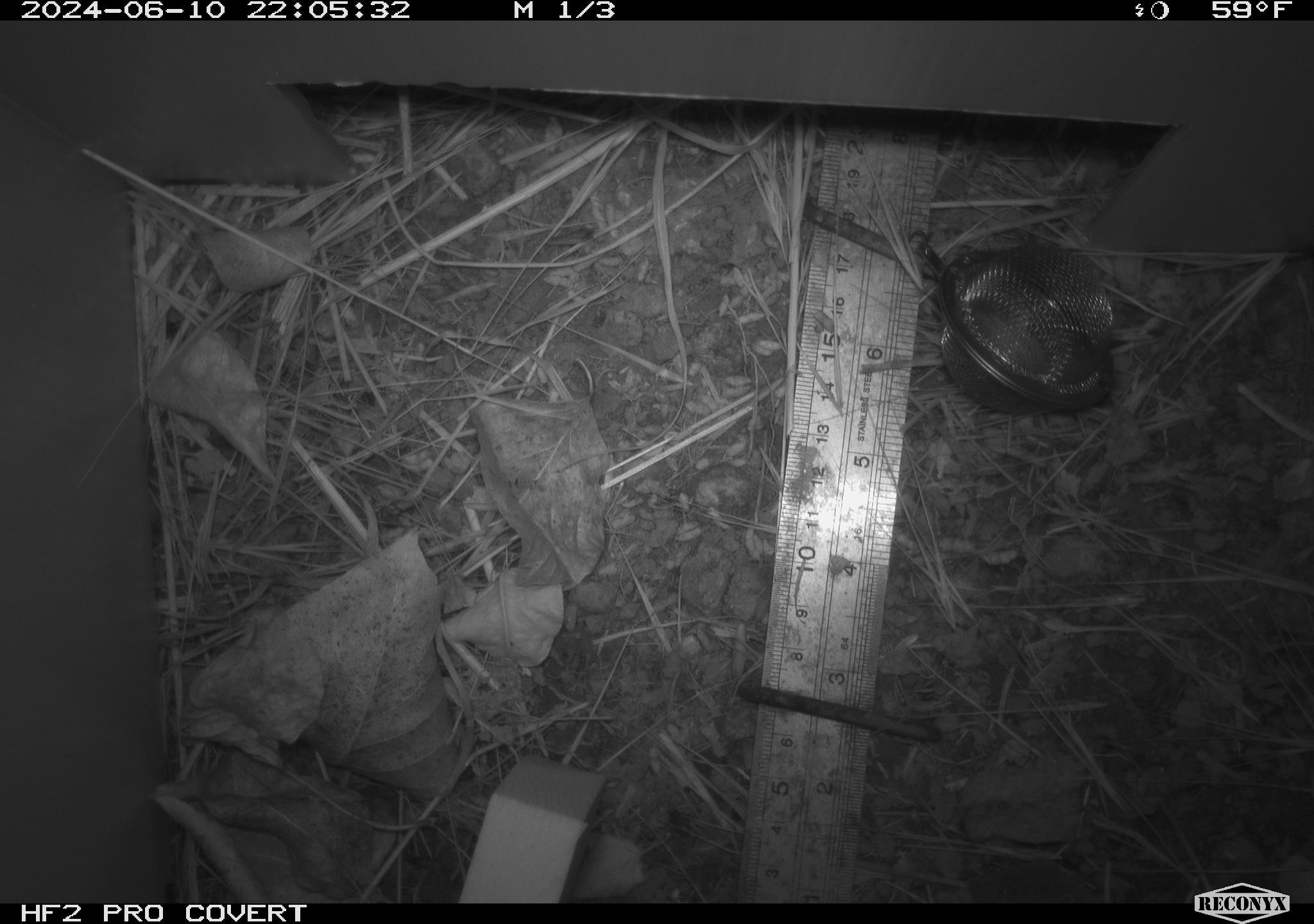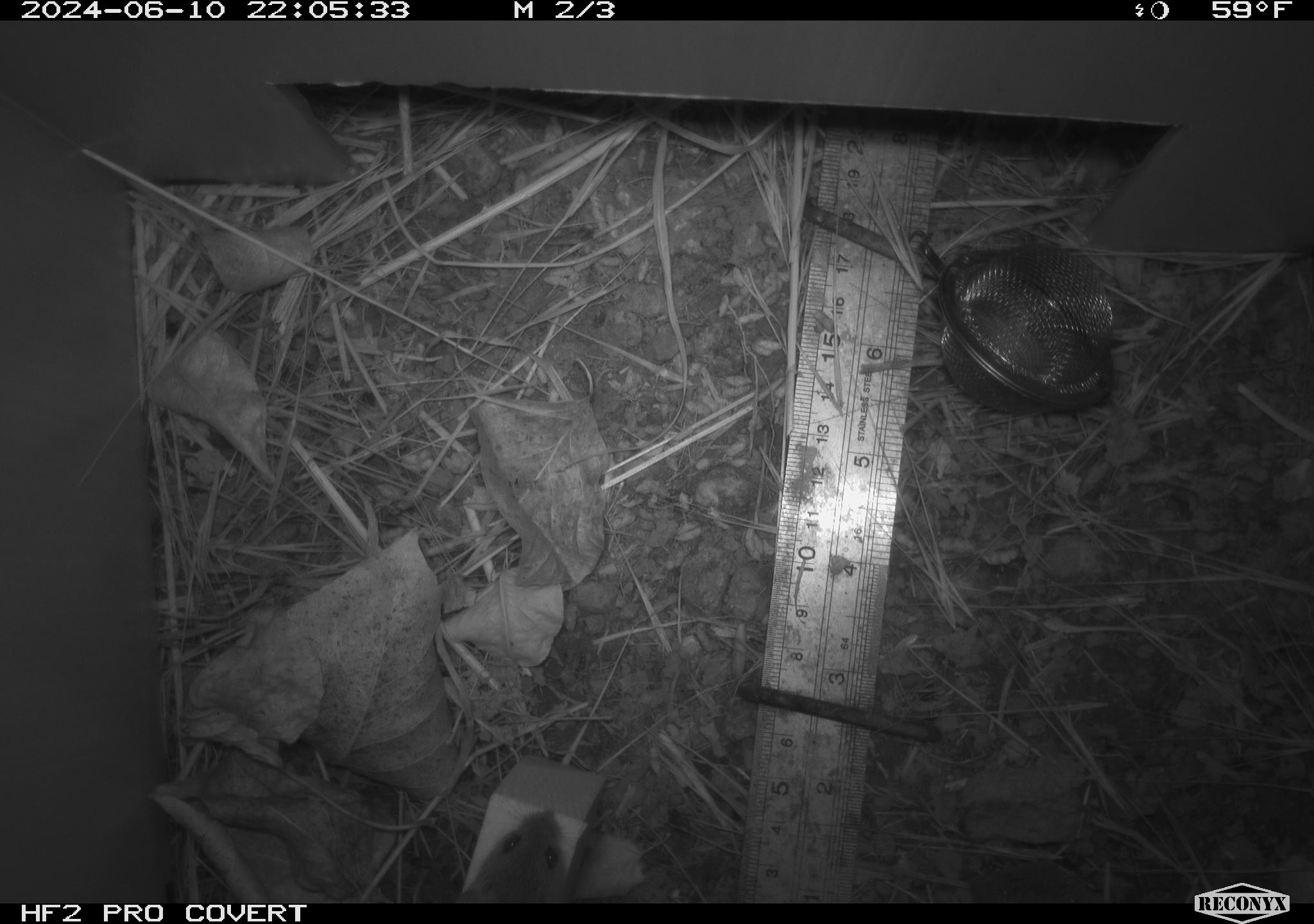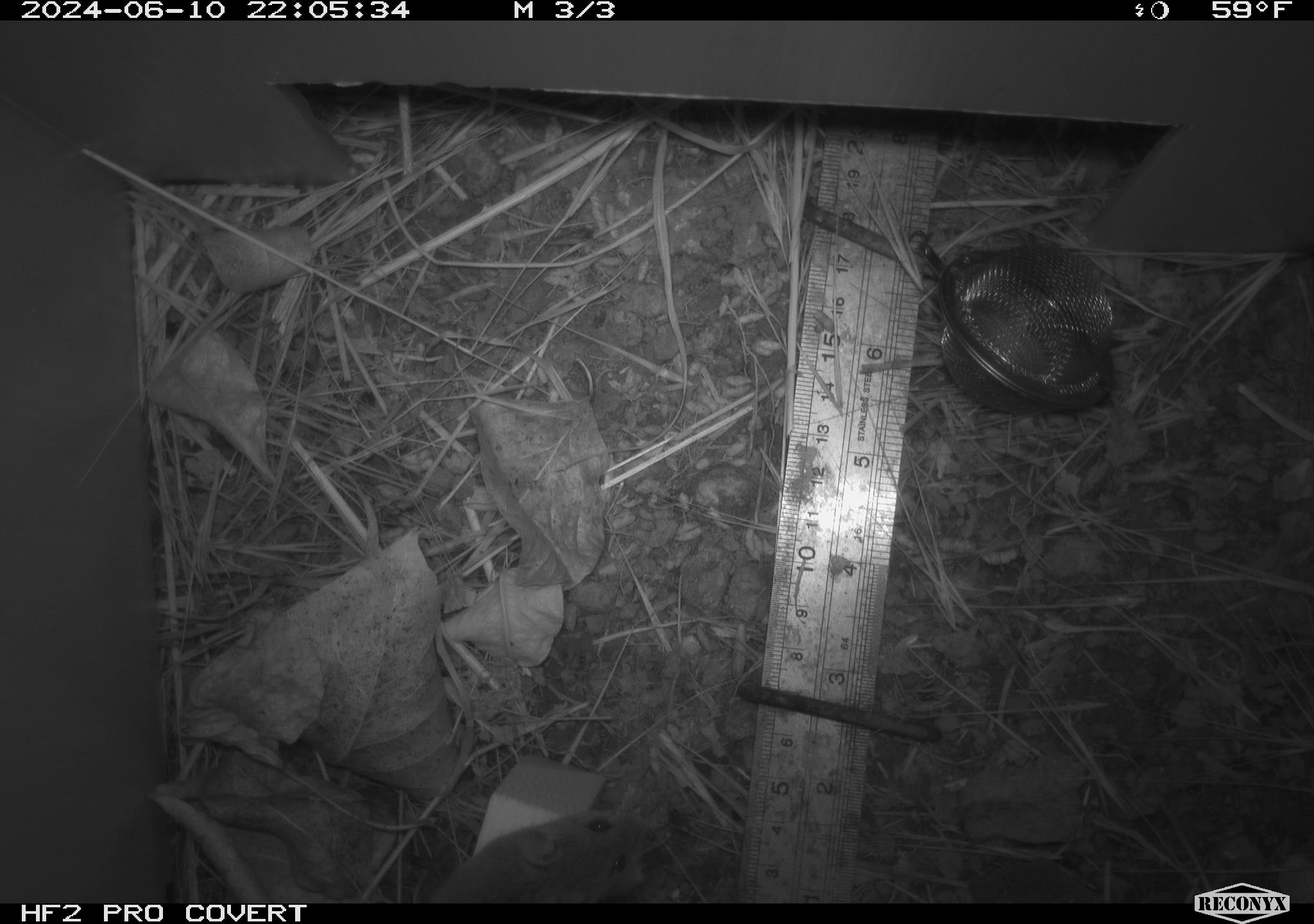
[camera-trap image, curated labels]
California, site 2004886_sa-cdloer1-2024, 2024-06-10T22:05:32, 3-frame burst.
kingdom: Animalia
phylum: Chordata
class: Mammalia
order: Rodentia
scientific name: Rodentia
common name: mouse species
Mouse species (Rodentia).